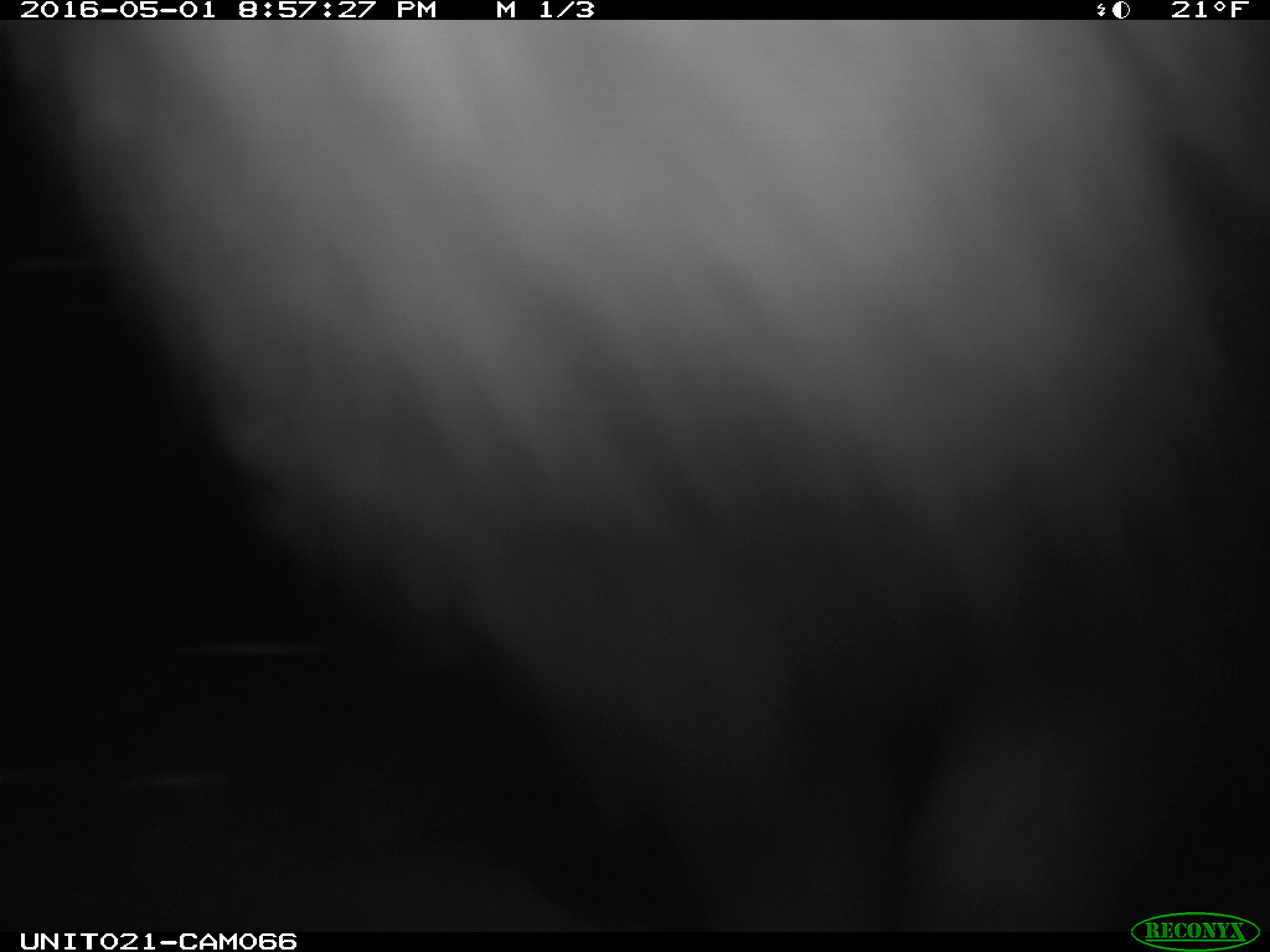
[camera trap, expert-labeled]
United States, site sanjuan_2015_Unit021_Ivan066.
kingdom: Animalia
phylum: Chordata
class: Mammalia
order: Lagomorpha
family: Leporidae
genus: Lepus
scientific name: Lepus americanus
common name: snowshoe hare